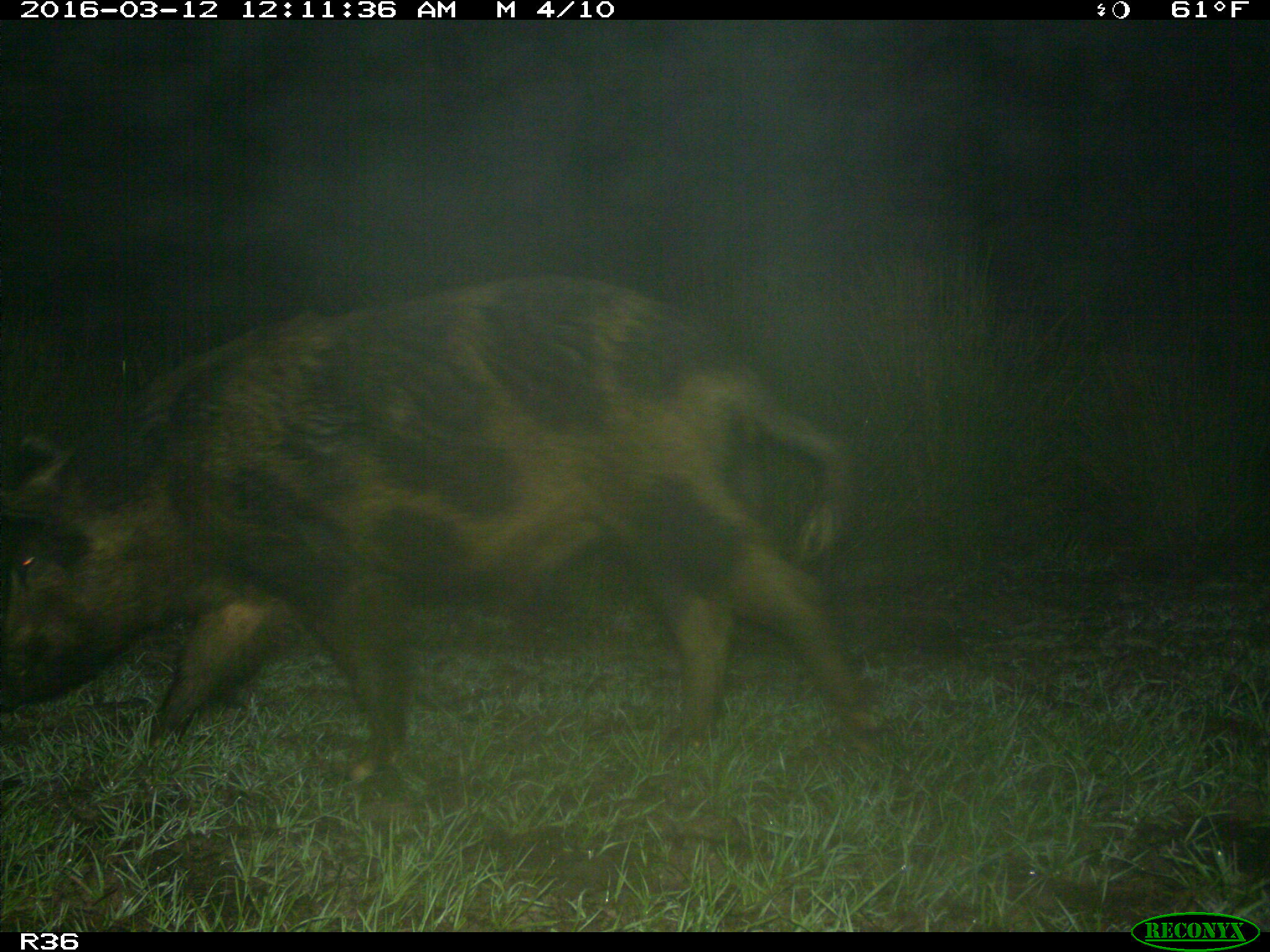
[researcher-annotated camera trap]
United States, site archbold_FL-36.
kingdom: Animalia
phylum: Chordata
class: Mammalia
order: Artiodactyla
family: Suidae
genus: Sus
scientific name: Sus scrofa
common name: wild boar